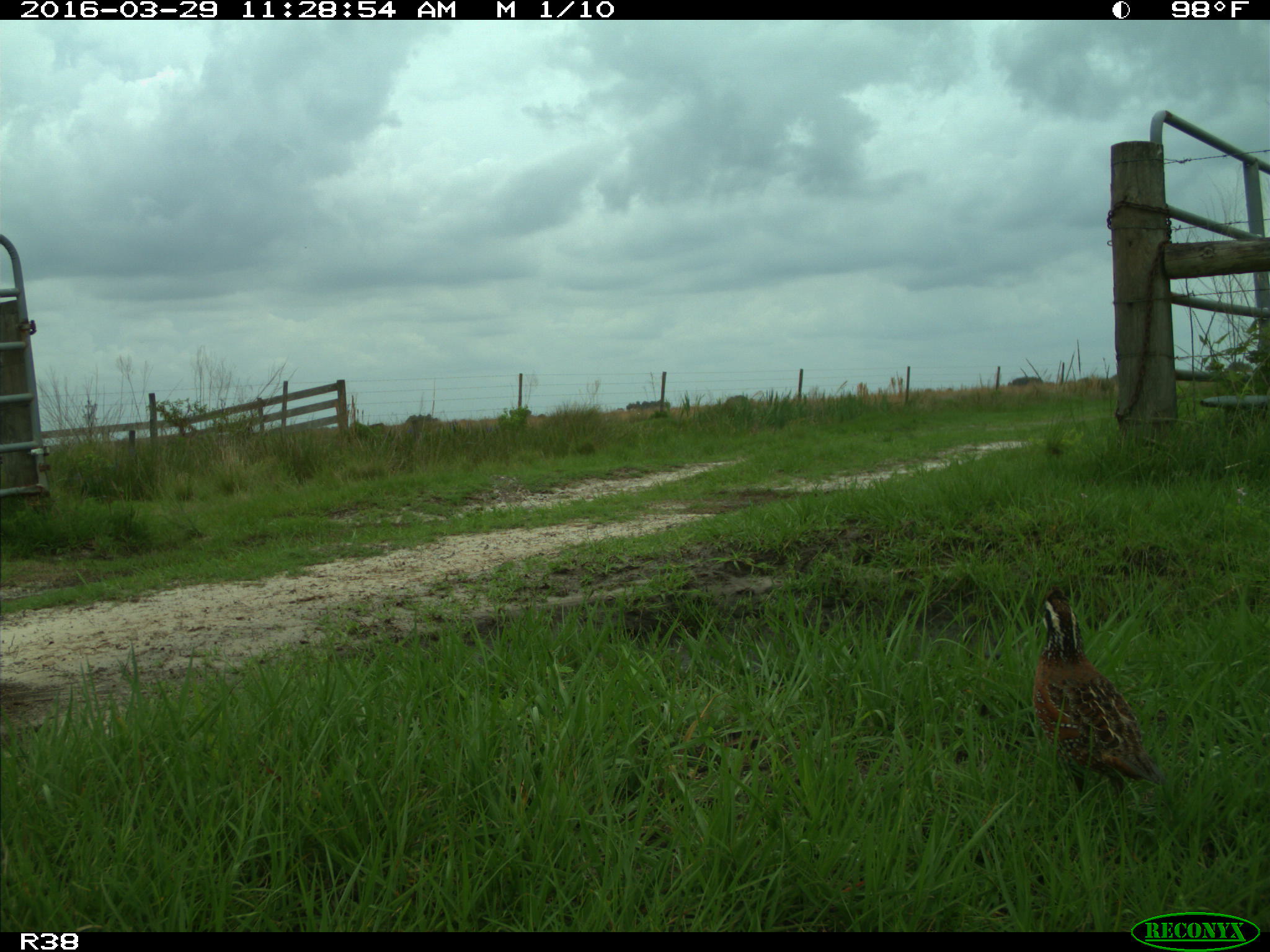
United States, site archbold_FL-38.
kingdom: Animalia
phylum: Chordata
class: Aves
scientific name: Aves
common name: birds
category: unidentified bird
Unidentified bird (birds) (Aves).